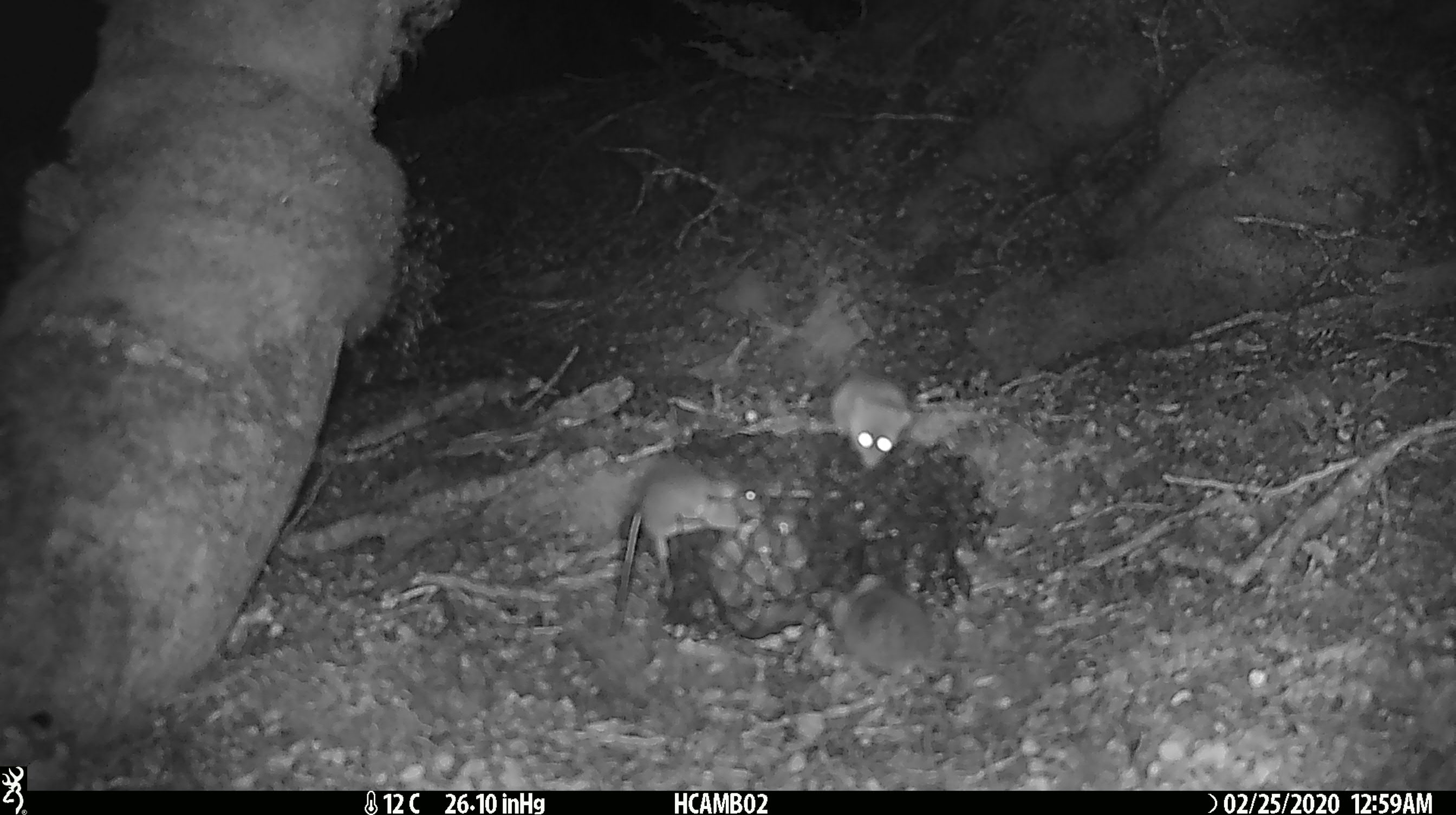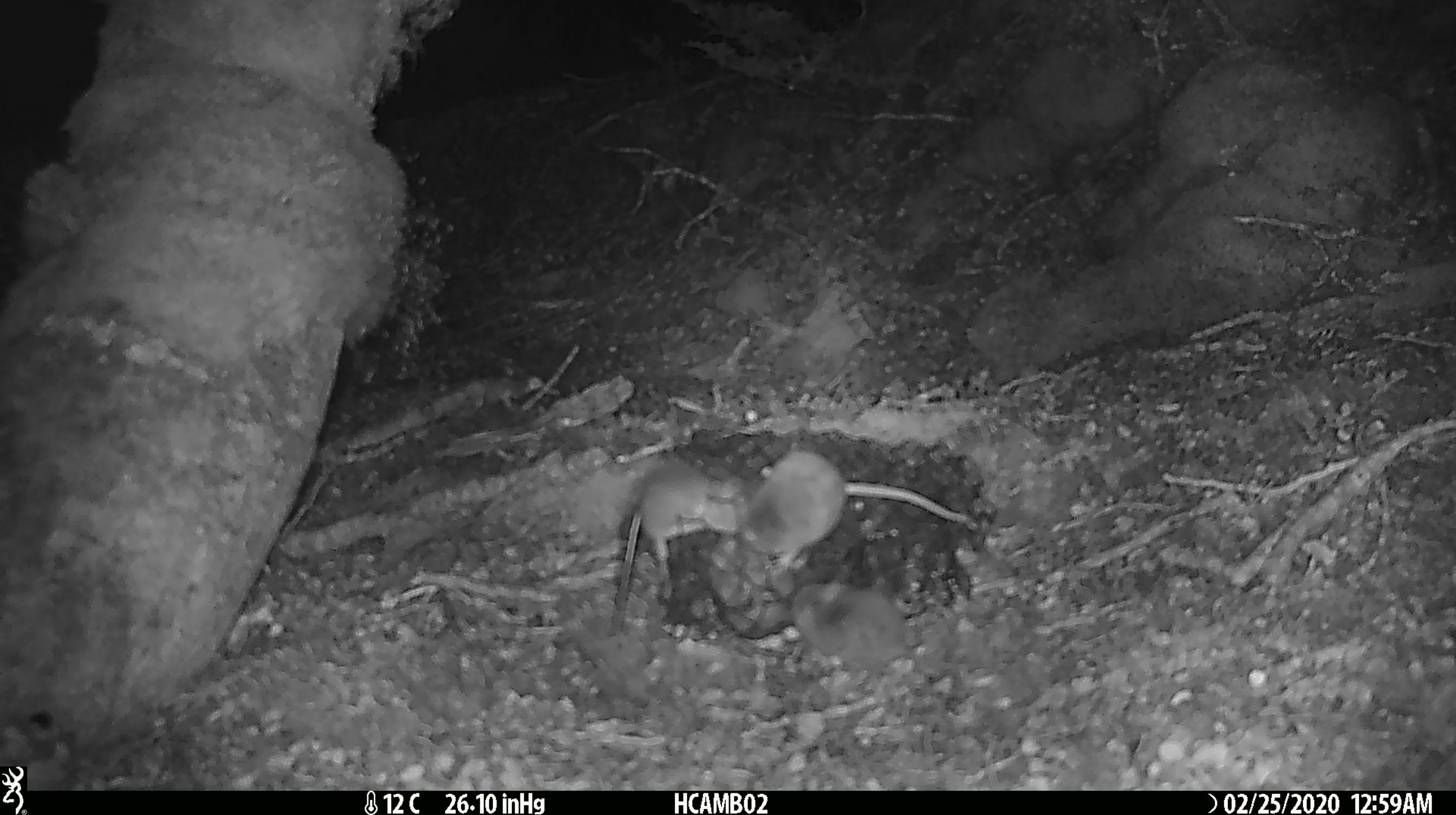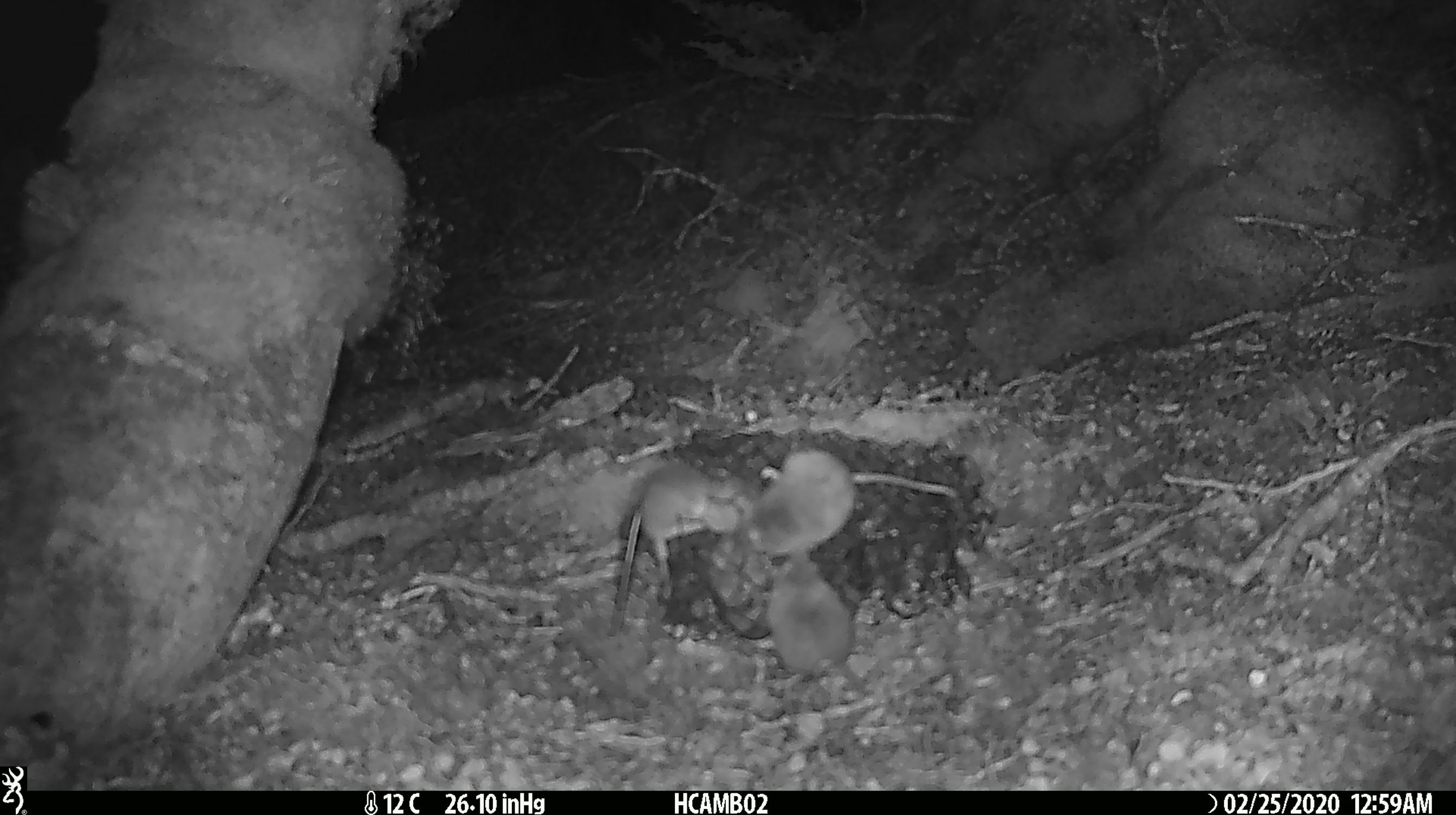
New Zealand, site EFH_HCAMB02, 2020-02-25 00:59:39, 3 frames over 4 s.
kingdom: Animalia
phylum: Chordata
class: Mammalia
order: Rodentia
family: Muridae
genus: Mus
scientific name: Mus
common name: mouse